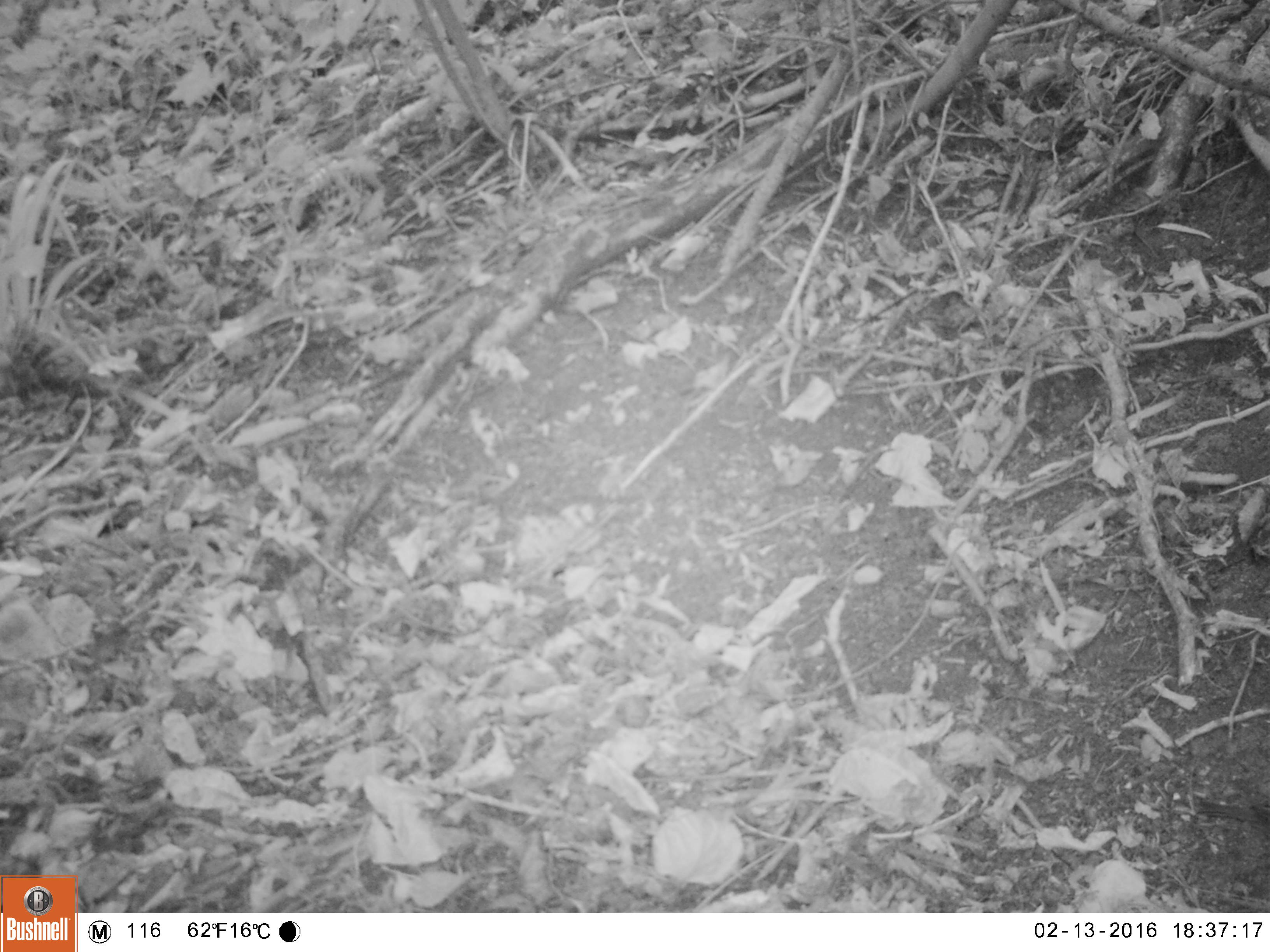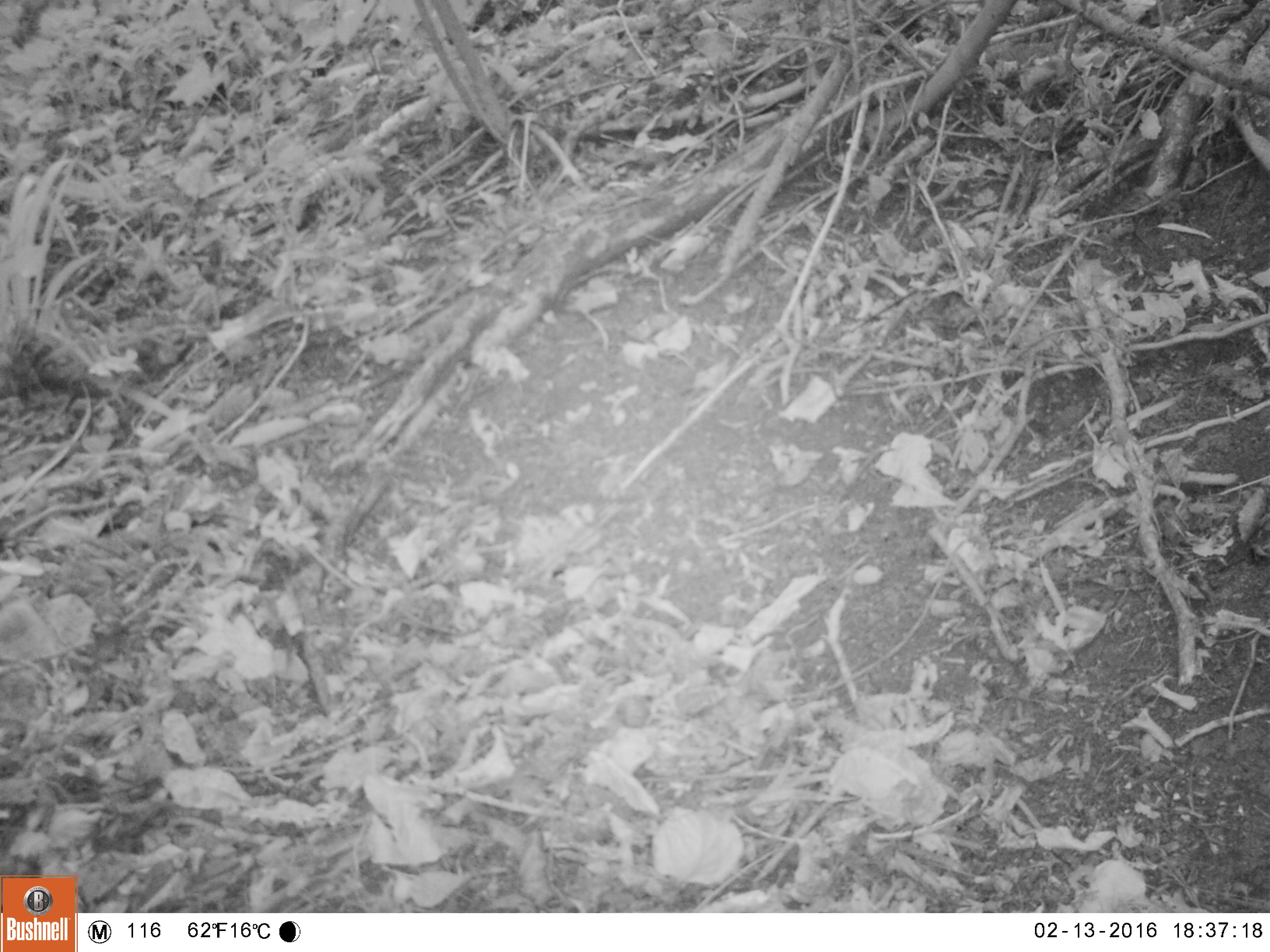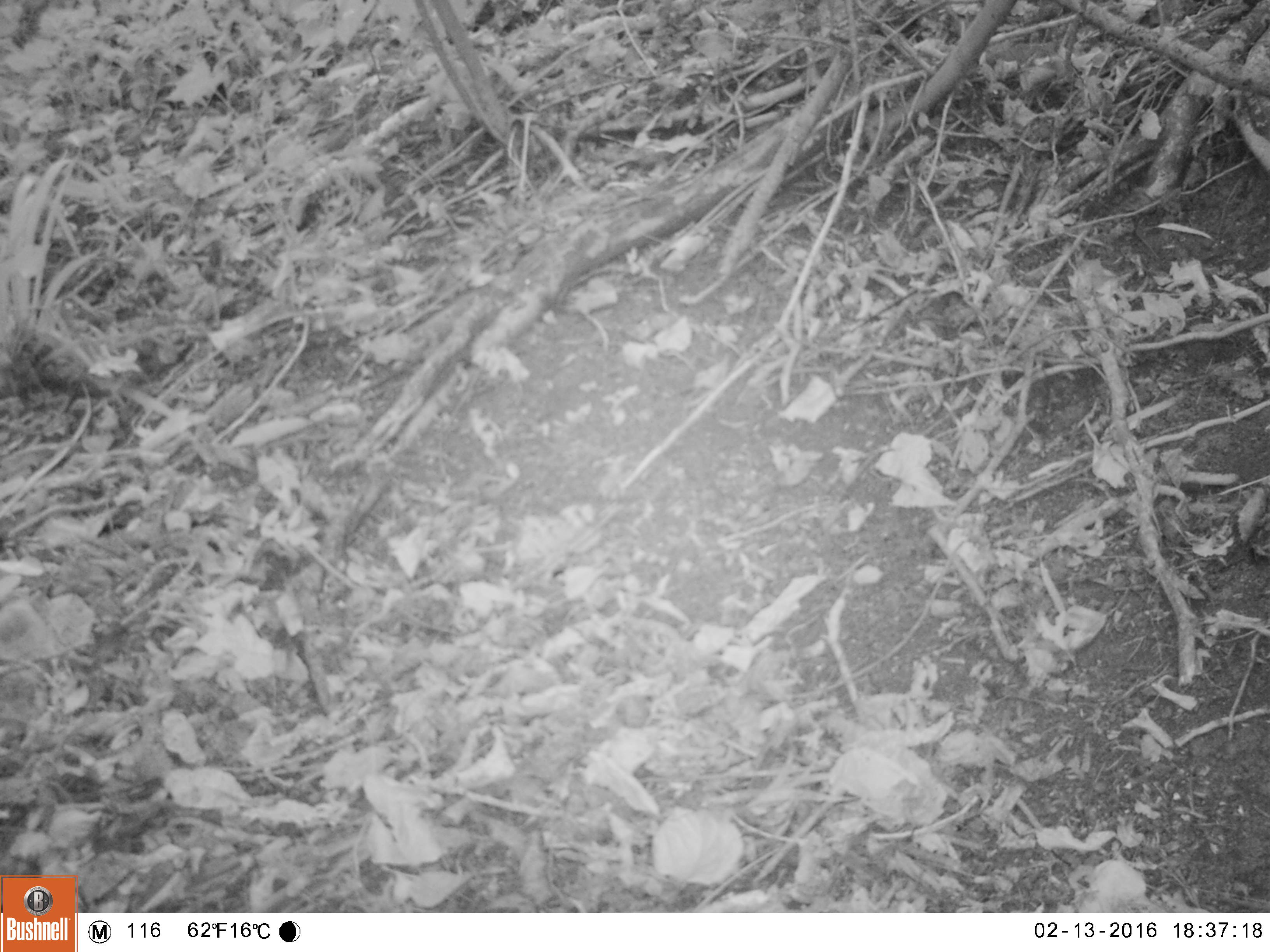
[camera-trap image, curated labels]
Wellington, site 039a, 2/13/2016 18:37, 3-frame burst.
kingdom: Animalia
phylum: Chordata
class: Aves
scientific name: Aves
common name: bird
Bird (Aves).